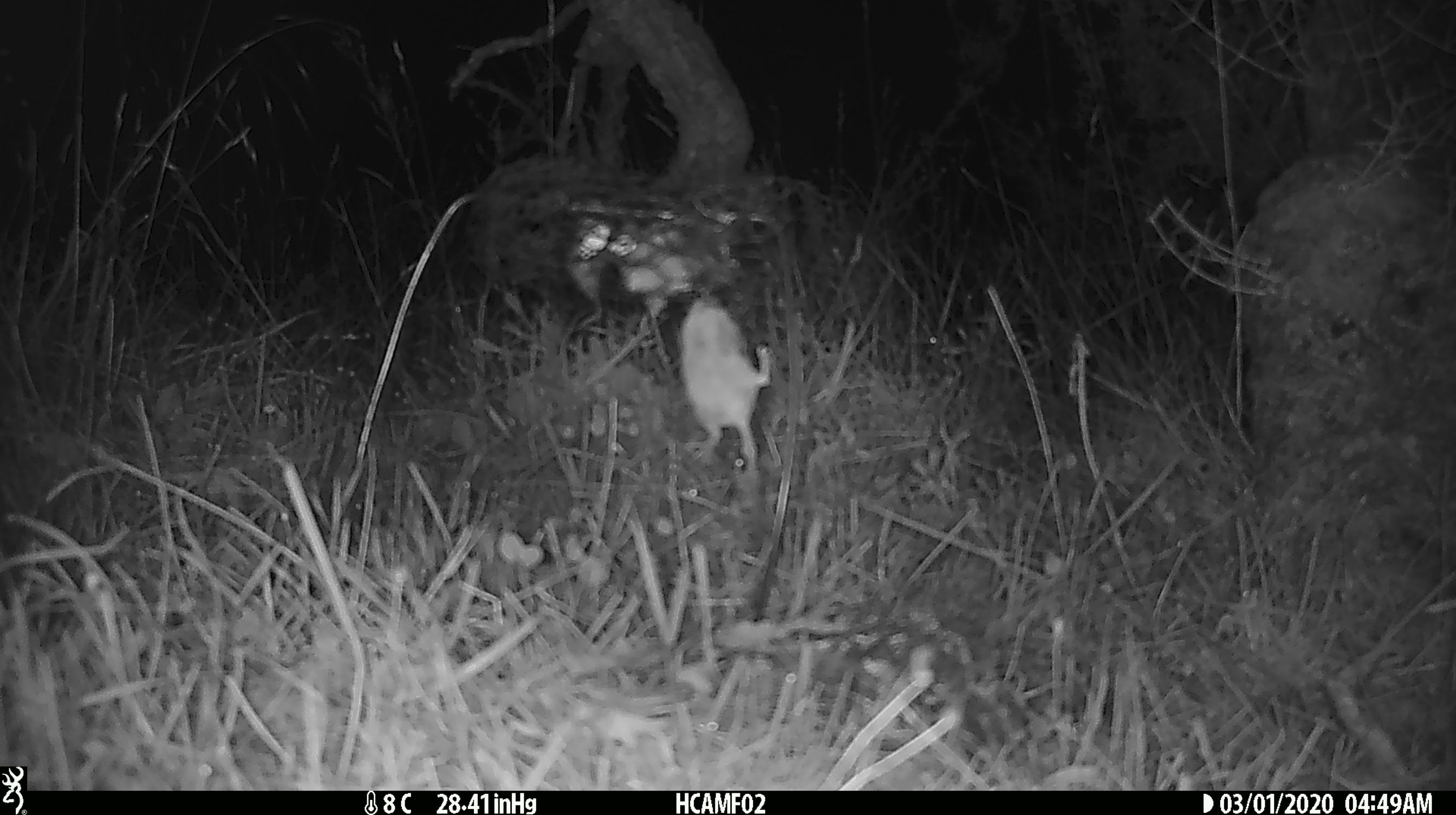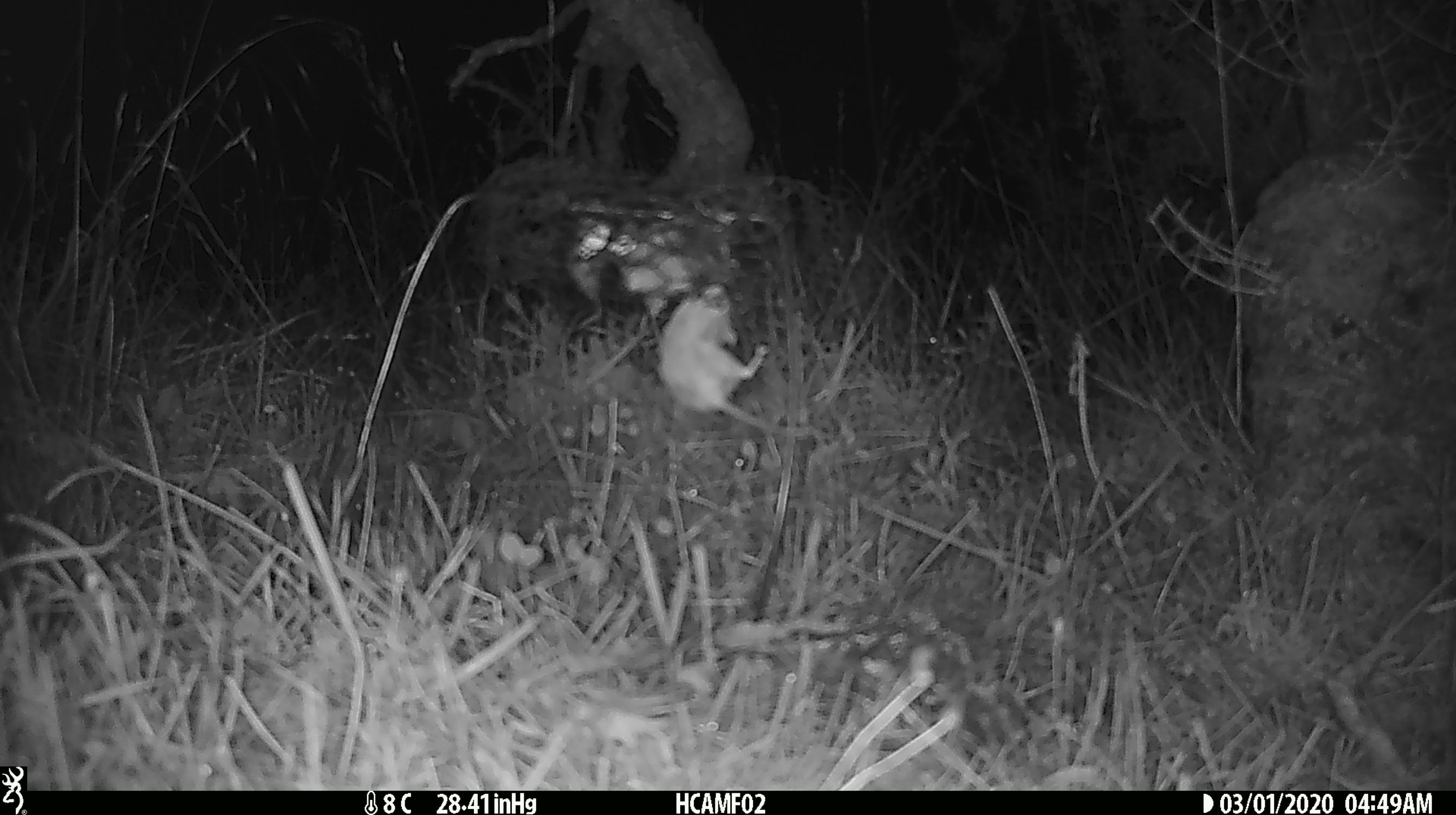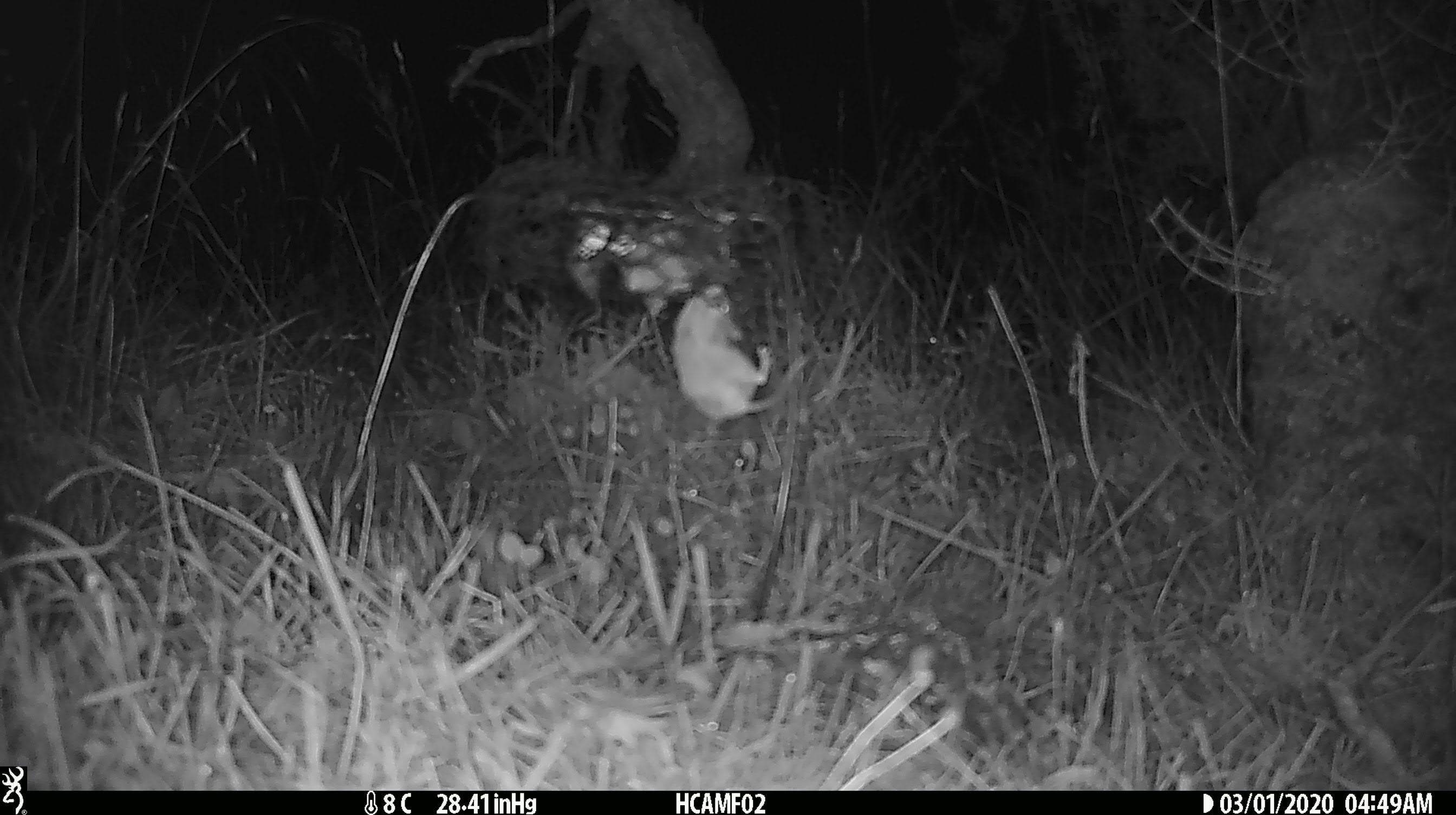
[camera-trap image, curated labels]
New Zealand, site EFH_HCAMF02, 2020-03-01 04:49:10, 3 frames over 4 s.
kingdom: Animalia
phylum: Chordata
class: Mammalia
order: Rodentia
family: Muridae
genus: Mus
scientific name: Mus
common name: mouse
Mouse (Mus).